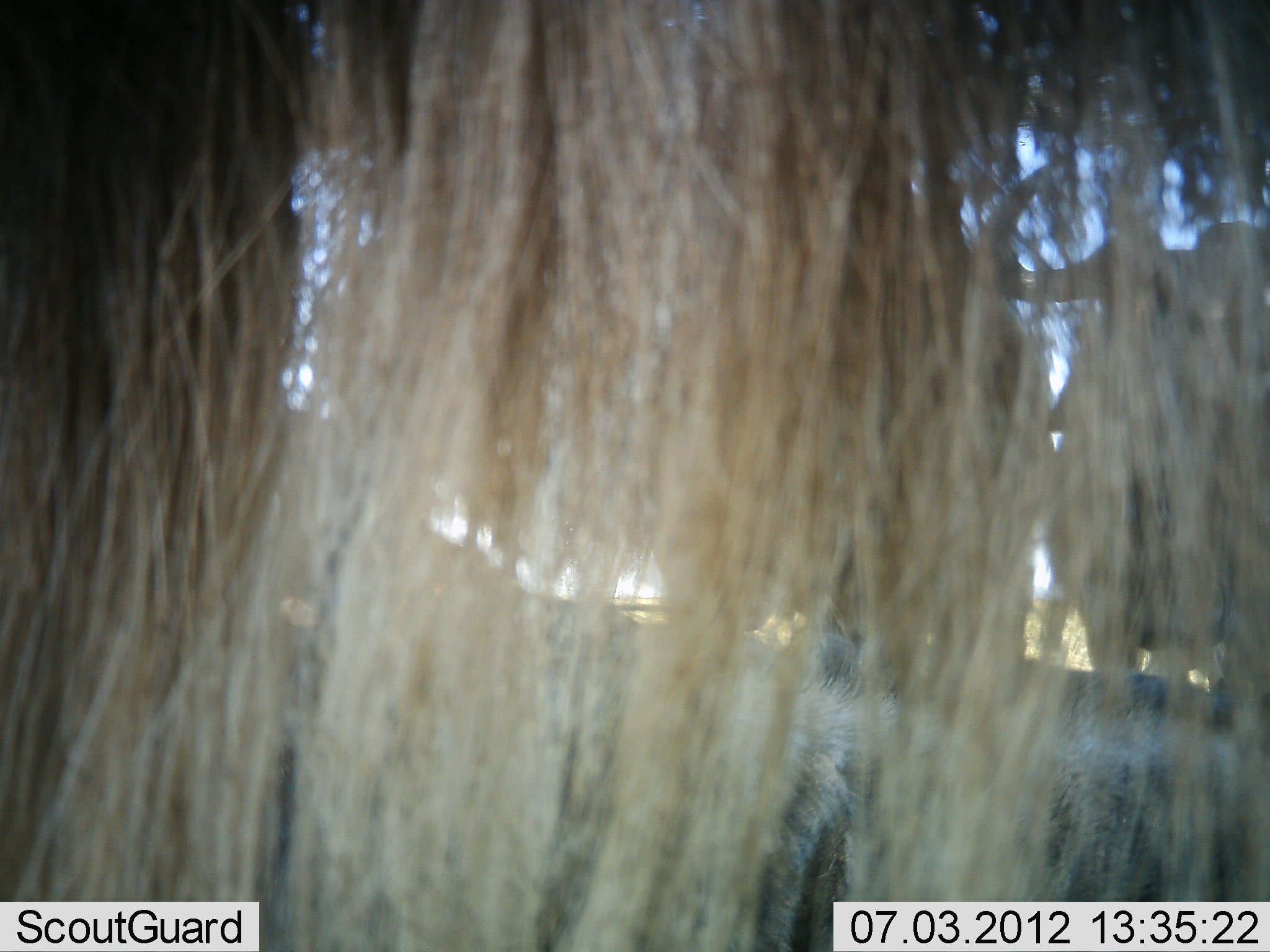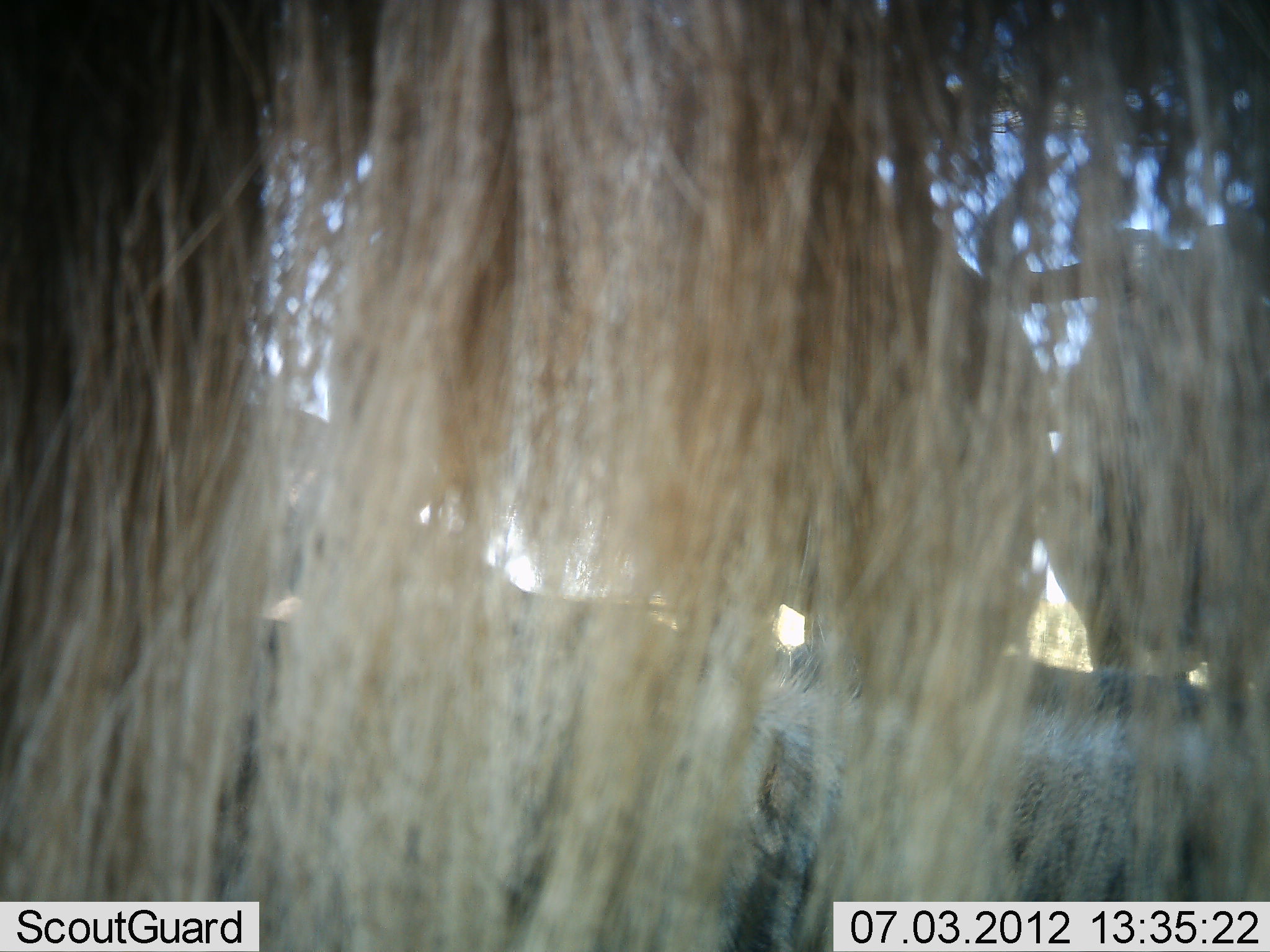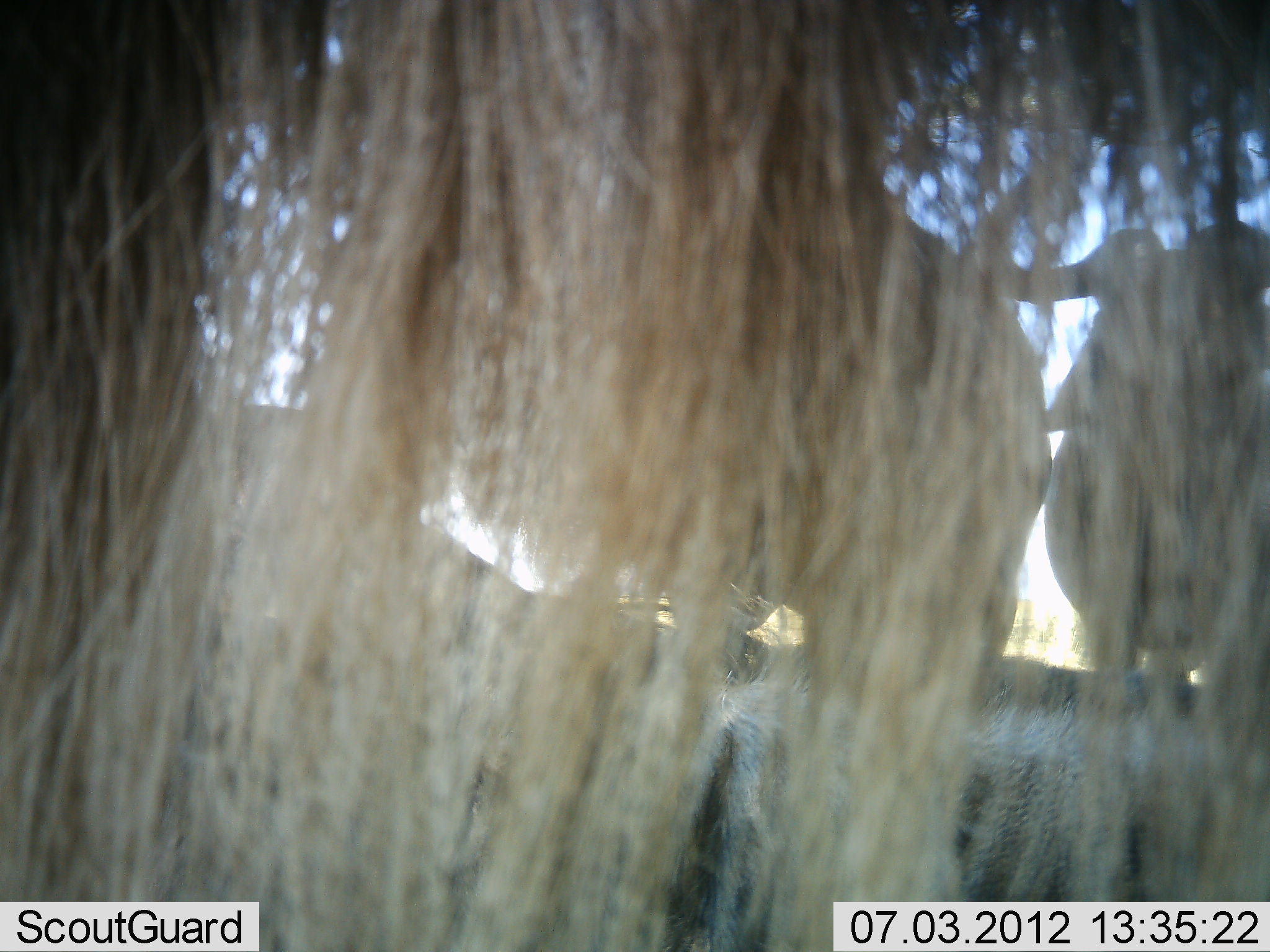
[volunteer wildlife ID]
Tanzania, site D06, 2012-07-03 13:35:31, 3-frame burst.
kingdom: Animalia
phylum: Chordata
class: Mammalia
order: Artiodactyla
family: Bovidae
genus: Connochaetes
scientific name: Connochaetes taurinus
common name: blue wildebeest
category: wildebeest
Wildebeest (blue wildebeest) (Connochaetes taurinus), count 4. Behavior (volunteer vote fractions): standing 100%, resting 70%, moving 0%, interacting 10%. Young present (vote fraction): 0%. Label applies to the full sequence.